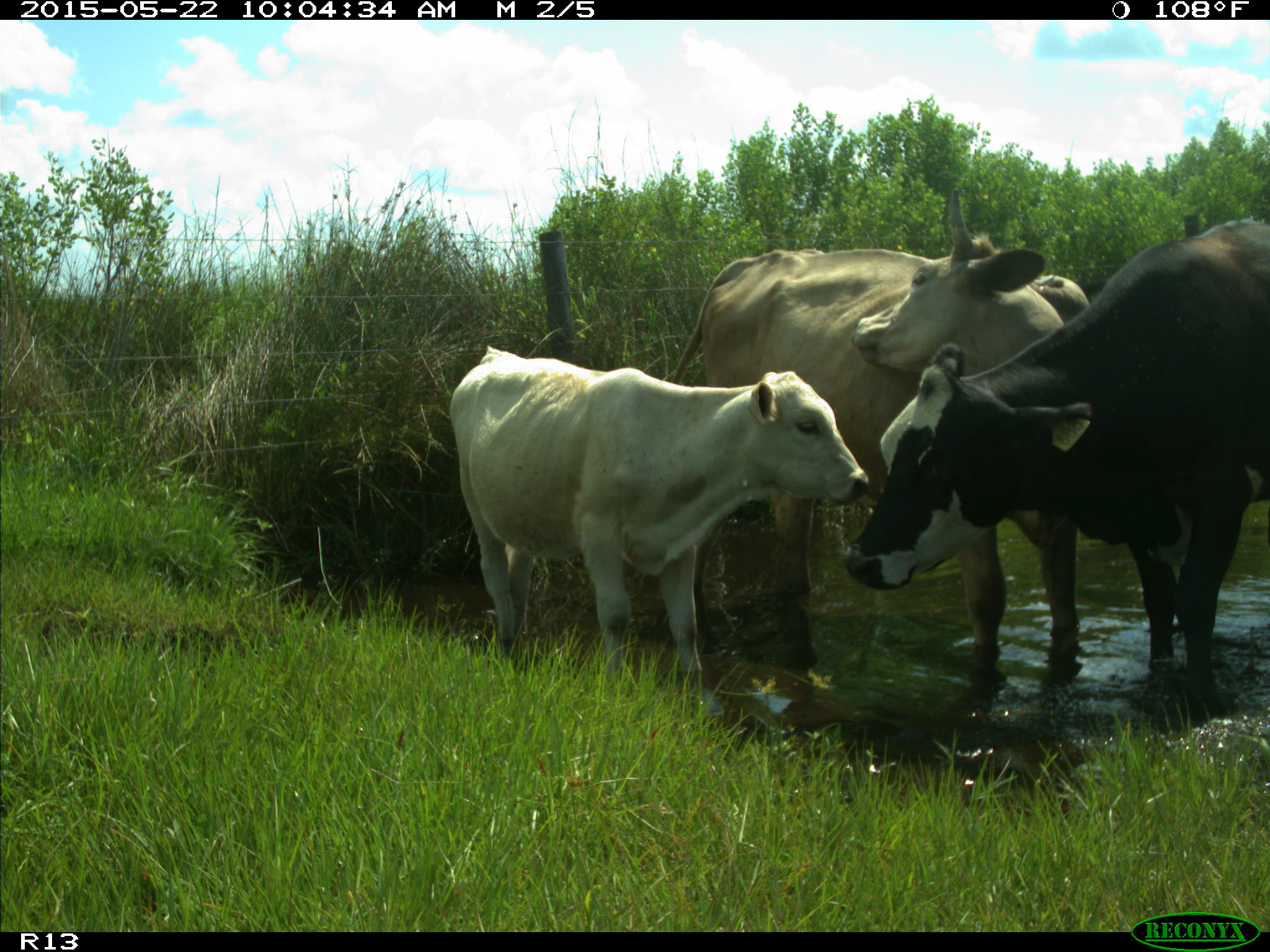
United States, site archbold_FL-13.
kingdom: Animalia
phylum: Chordata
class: Mammalia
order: Artiodactyla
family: Bovidae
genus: Bos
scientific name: Bos taurus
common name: domestic cow